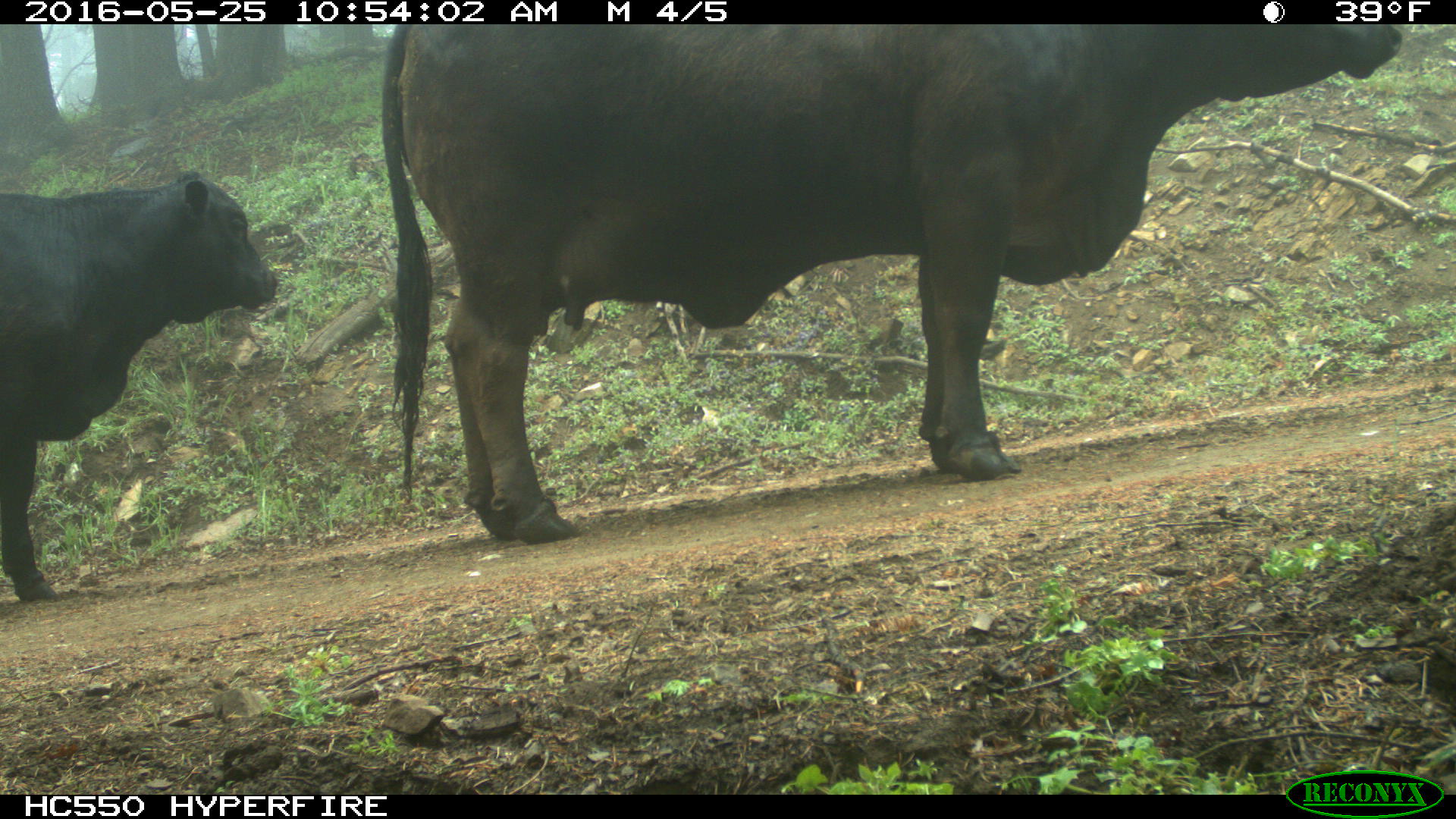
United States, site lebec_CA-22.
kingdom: Animalia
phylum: Chordata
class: Mammalia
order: Artiodactyla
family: Bovidae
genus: Bos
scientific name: Bos taurus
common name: domestic cow